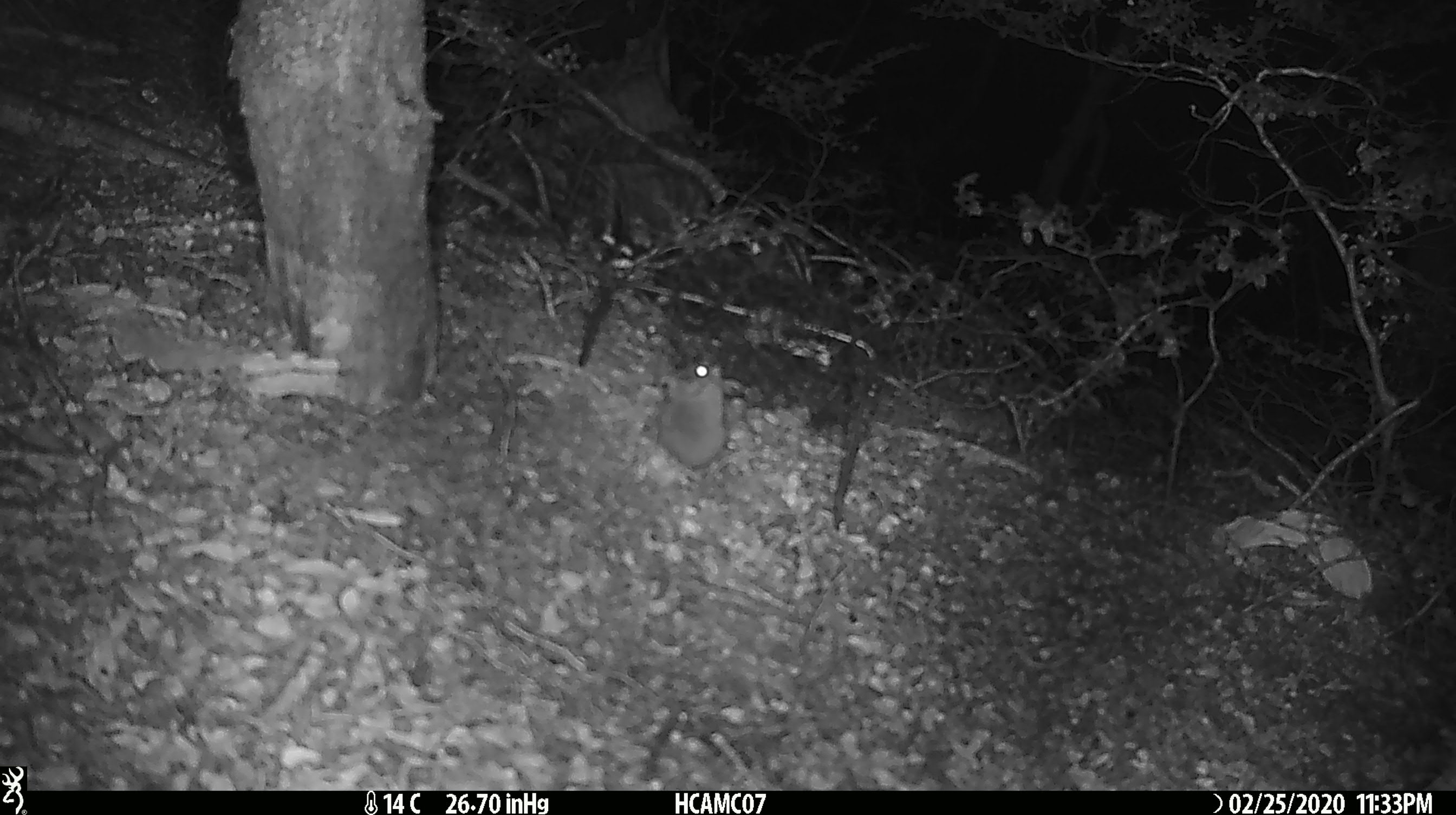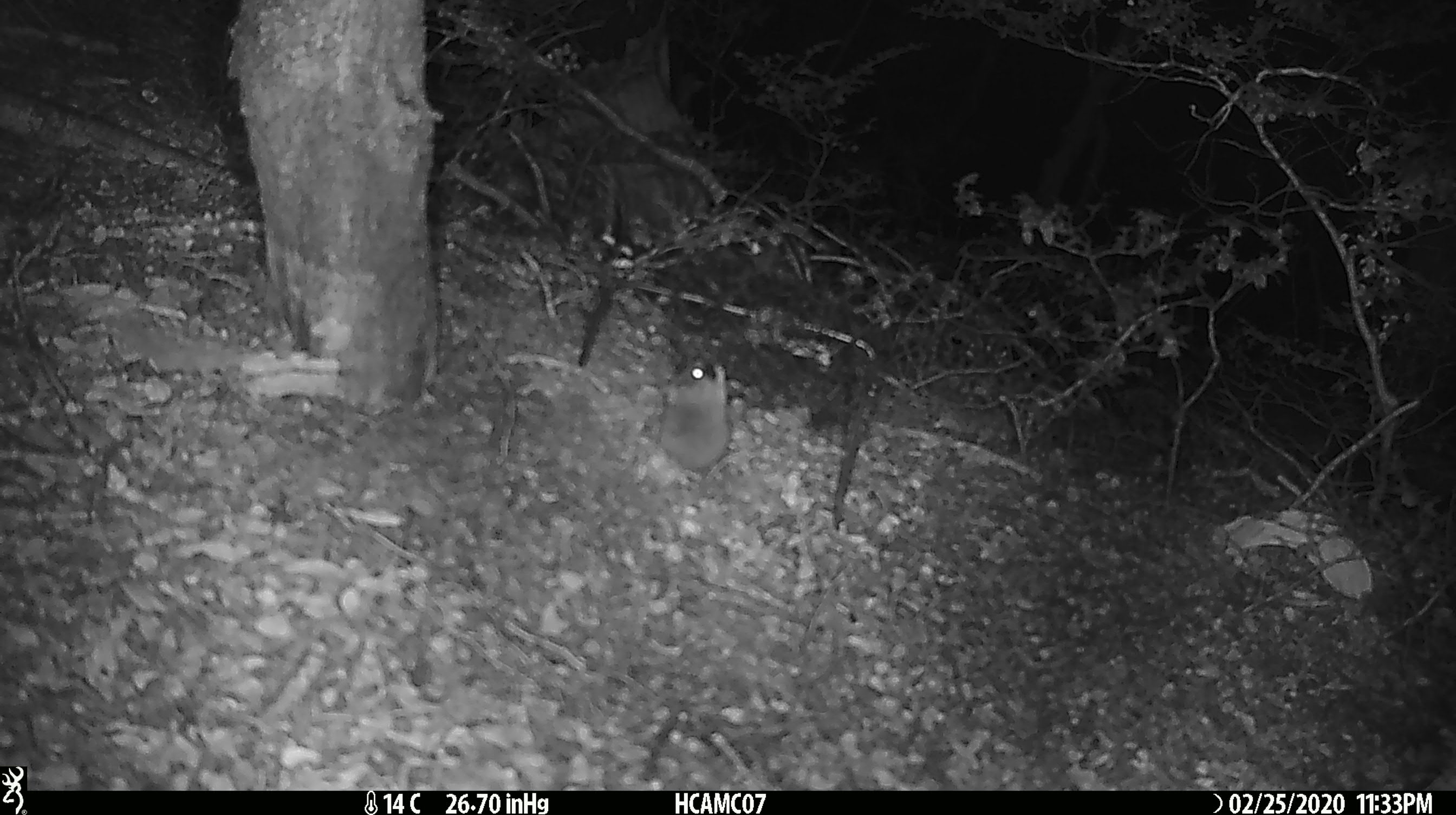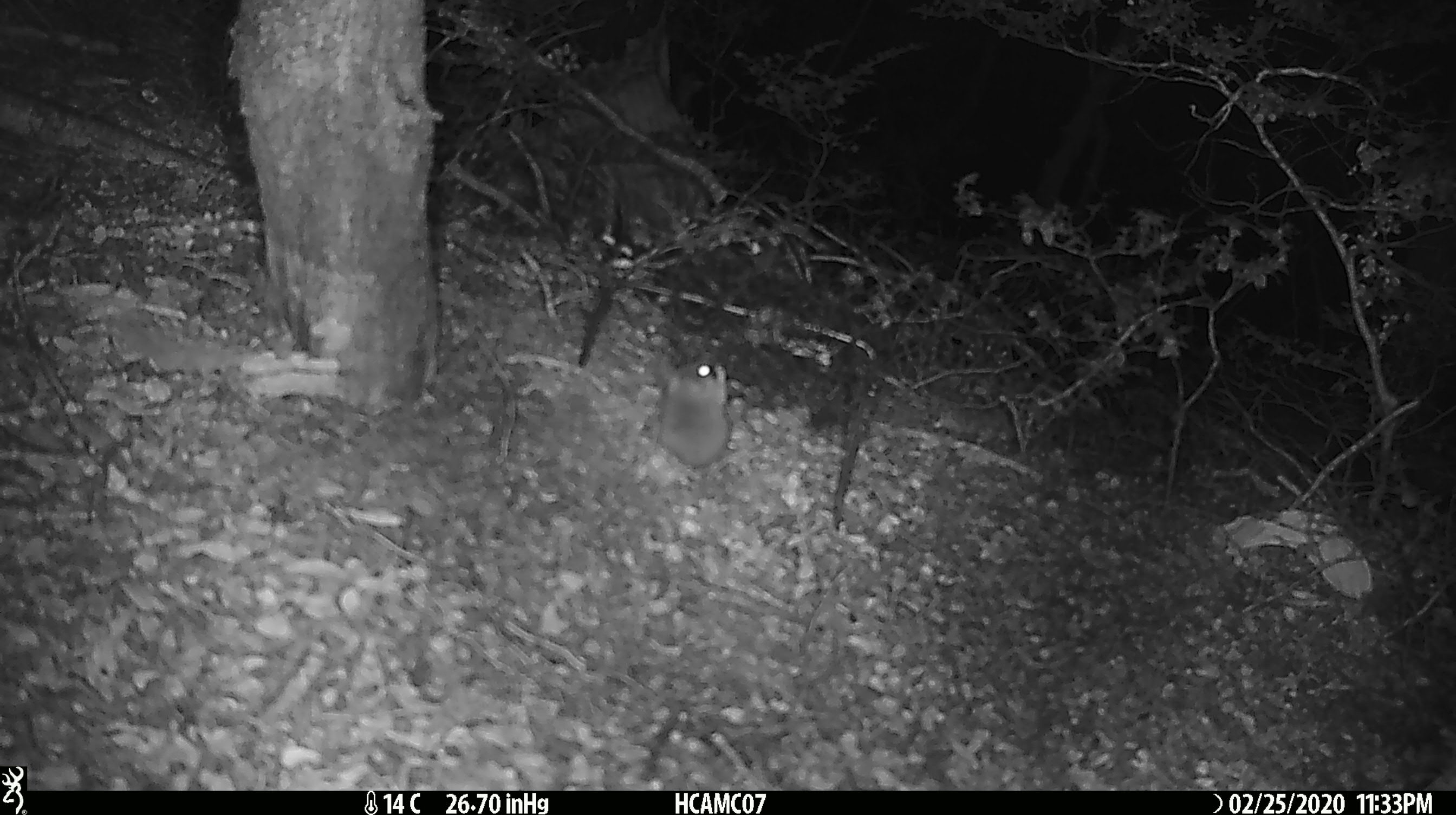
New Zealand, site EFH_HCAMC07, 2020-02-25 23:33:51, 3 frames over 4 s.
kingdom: Animalia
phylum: Chordata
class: Mammalia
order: Rodentia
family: Muridae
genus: Mus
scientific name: Mus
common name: mouse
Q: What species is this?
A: Mouse (Mus).